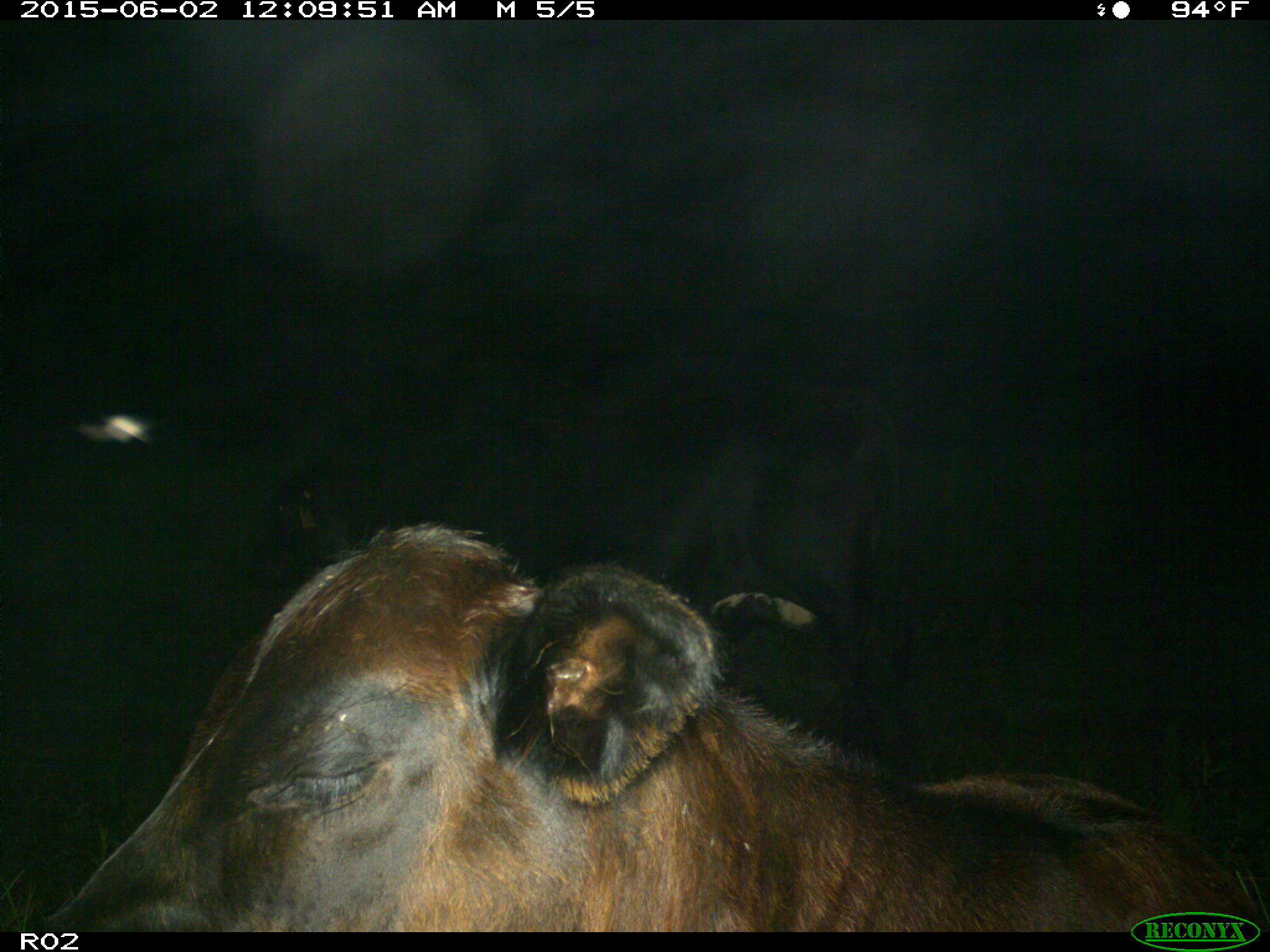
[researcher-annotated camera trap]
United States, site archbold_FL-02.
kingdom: Animalia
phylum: Chordata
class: Mammalia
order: Artiodactyla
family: Bovidae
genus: Bos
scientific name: Bos taurus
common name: domestic cow